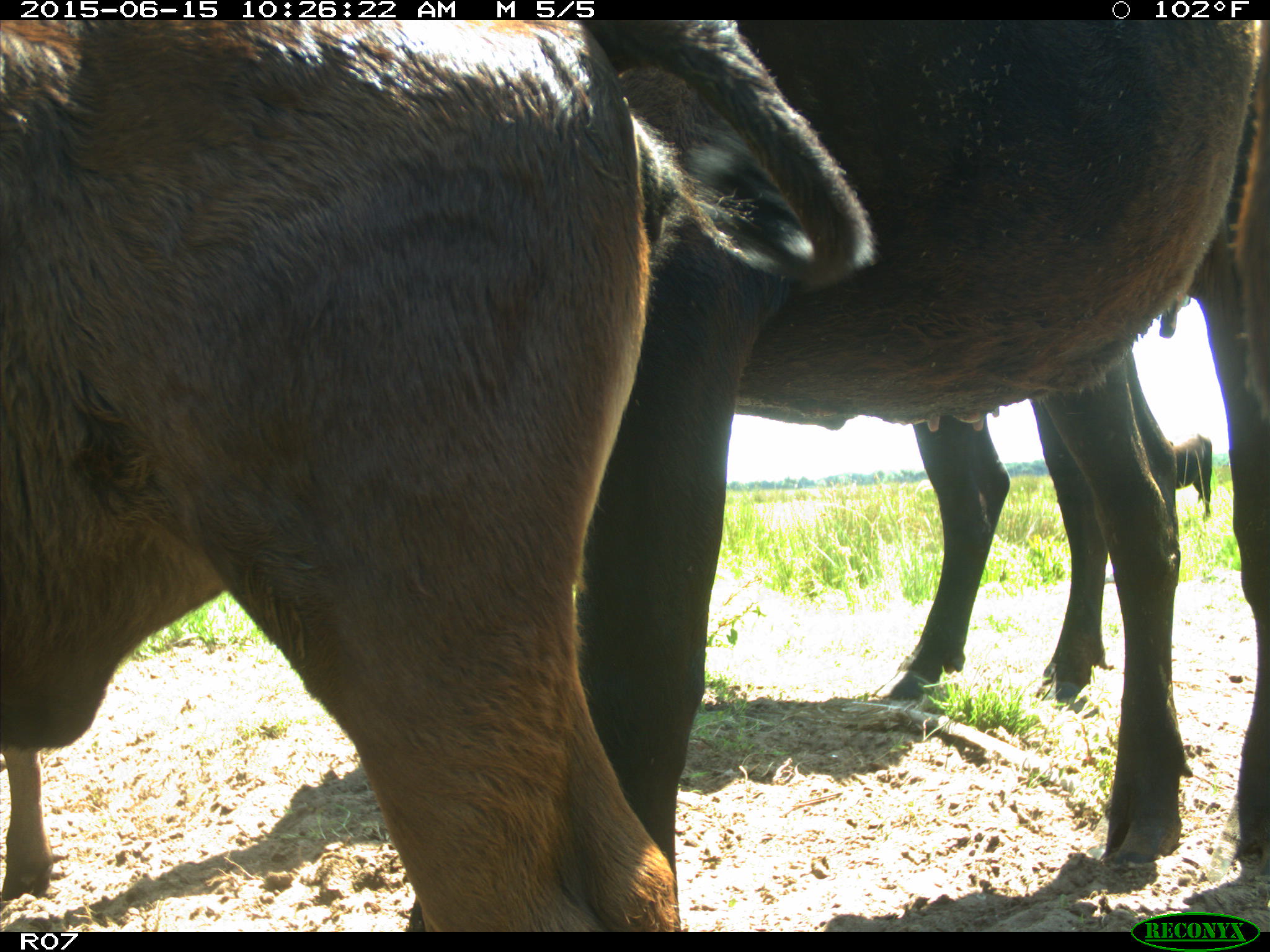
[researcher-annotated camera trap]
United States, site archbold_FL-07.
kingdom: Animalia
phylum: Chordata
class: Mammalia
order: Artiodactyla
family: Bovidae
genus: Bos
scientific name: Bos taurus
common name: domestic cow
Bos taurus (domestic cow).